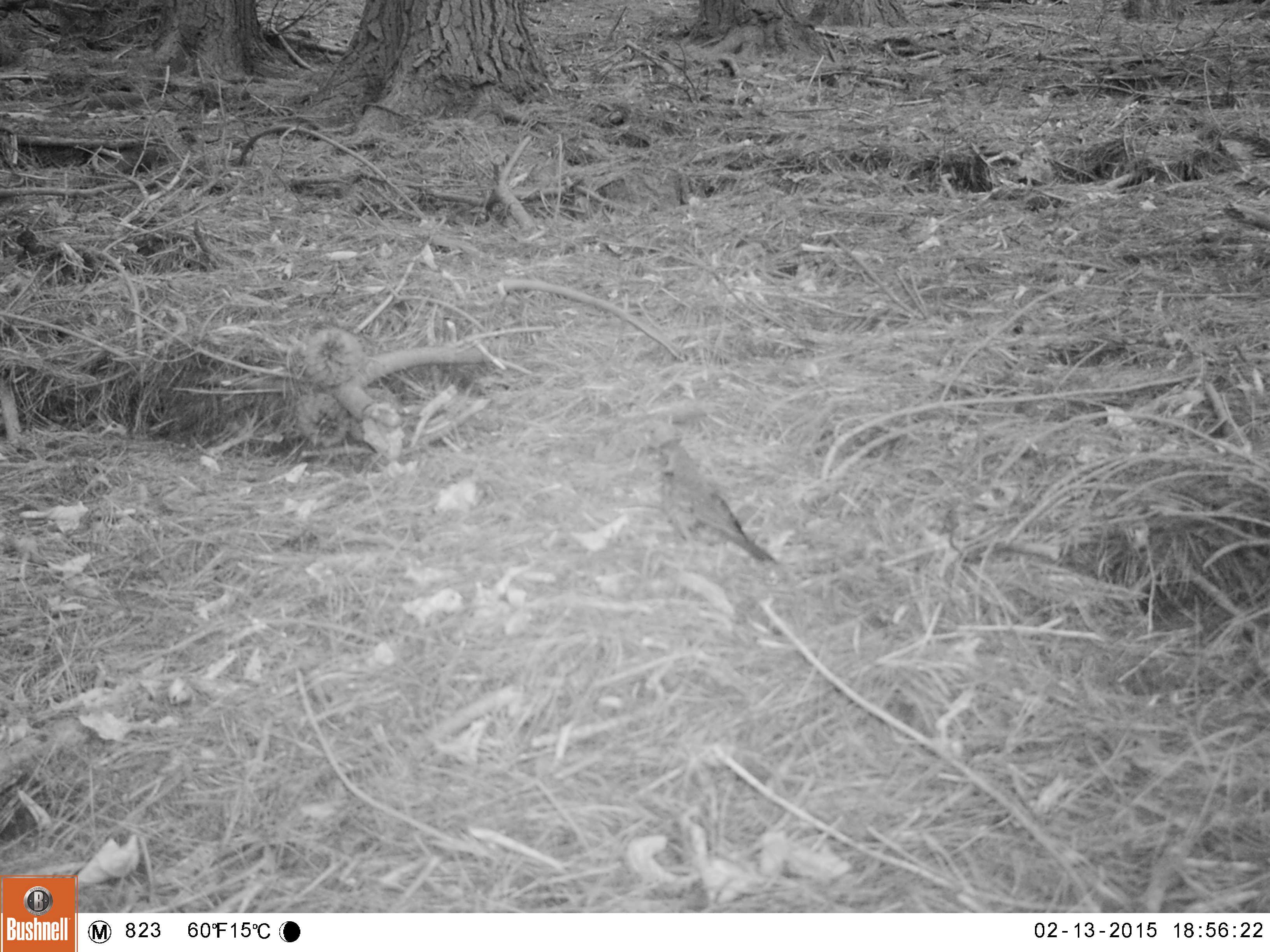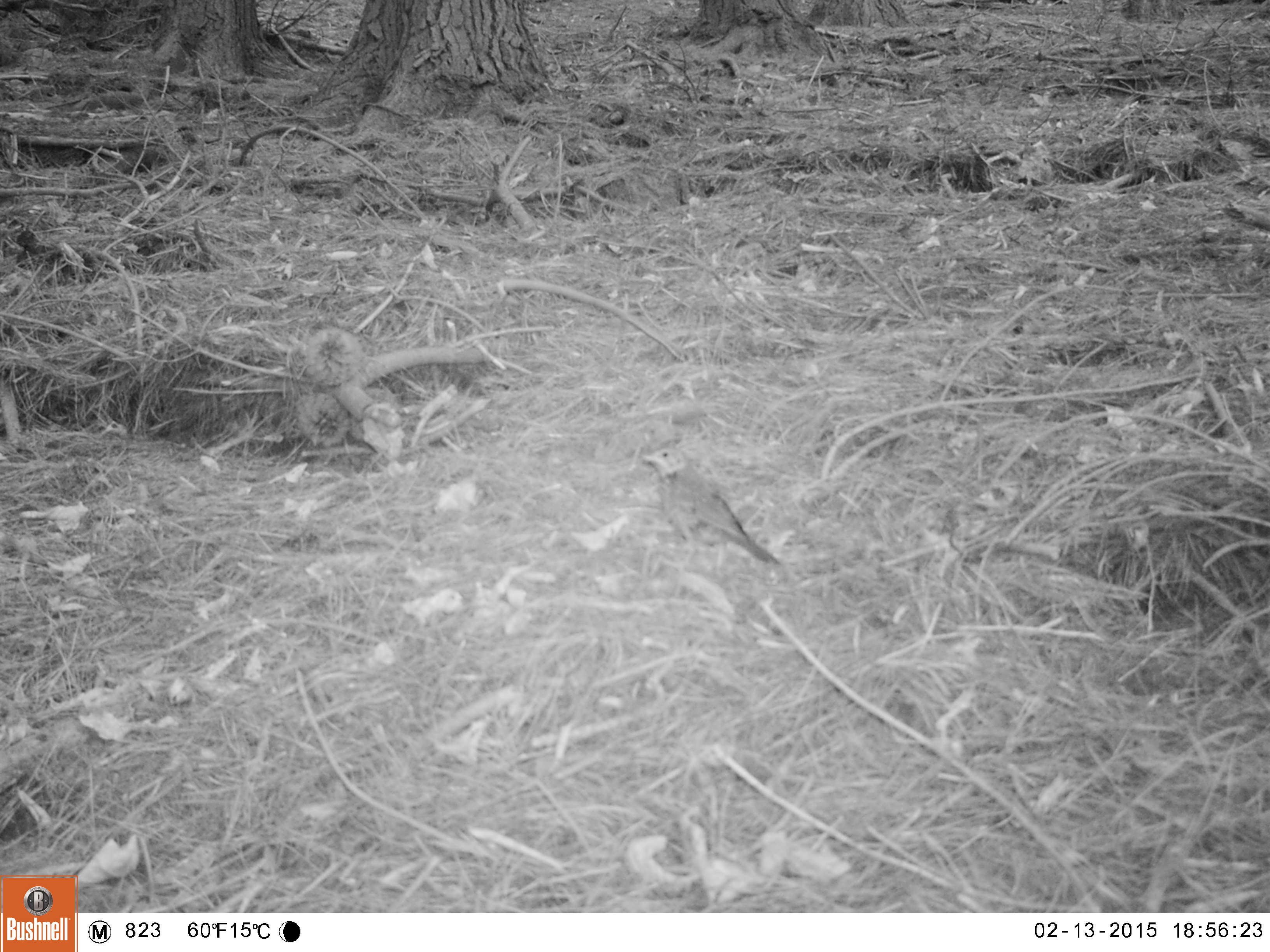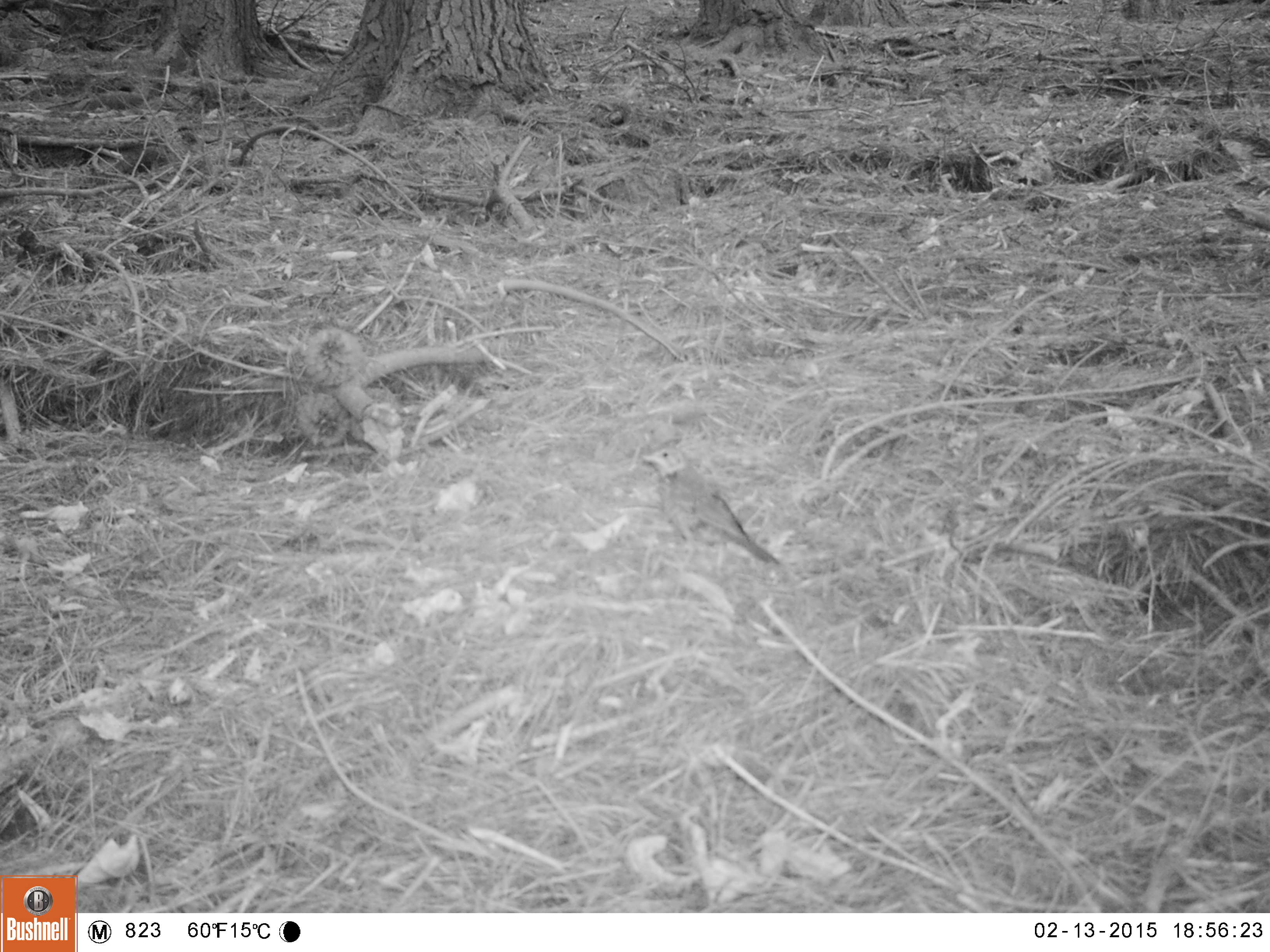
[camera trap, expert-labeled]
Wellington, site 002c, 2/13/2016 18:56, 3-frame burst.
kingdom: Animalia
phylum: Chordata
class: Aves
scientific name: Aves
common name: bird